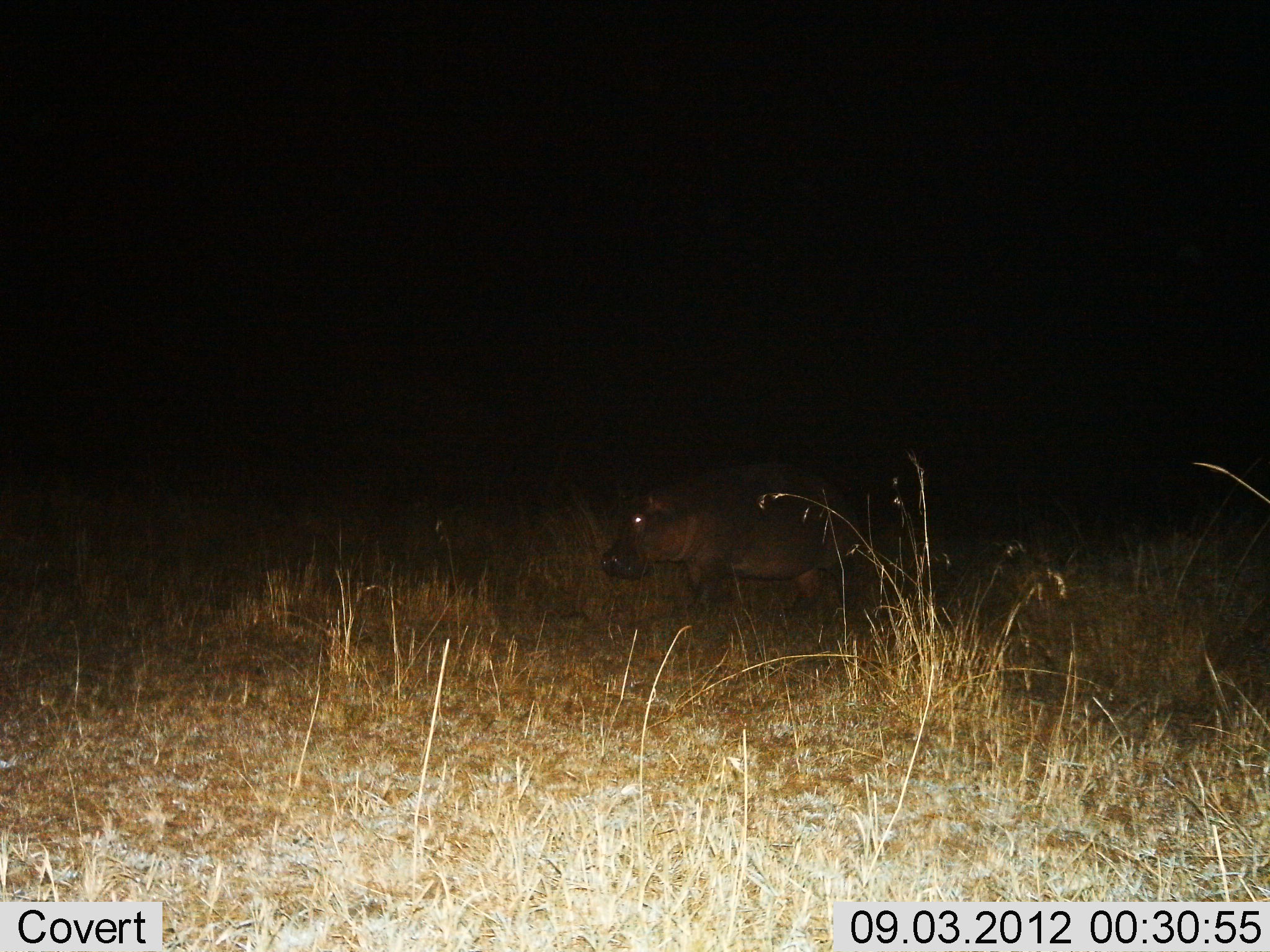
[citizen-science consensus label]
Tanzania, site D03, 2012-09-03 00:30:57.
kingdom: Animalia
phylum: Chordata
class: Mammalia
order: Artiodactyla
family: Hippopotamidae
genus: Hippopotamus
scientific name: Hippopotamus amphibius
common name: hippopotamus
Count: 1.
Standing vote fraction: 30%.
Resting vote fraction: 0%.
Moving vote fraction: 70%.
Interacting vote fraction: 0%.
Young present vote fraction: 0%.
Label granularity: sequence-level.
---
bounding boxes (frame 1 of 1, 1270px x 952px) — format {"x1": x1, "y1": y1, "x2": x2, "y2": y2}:
animal: {"x1": 598, "y1": 465, "x2": 875, "y2": 623}